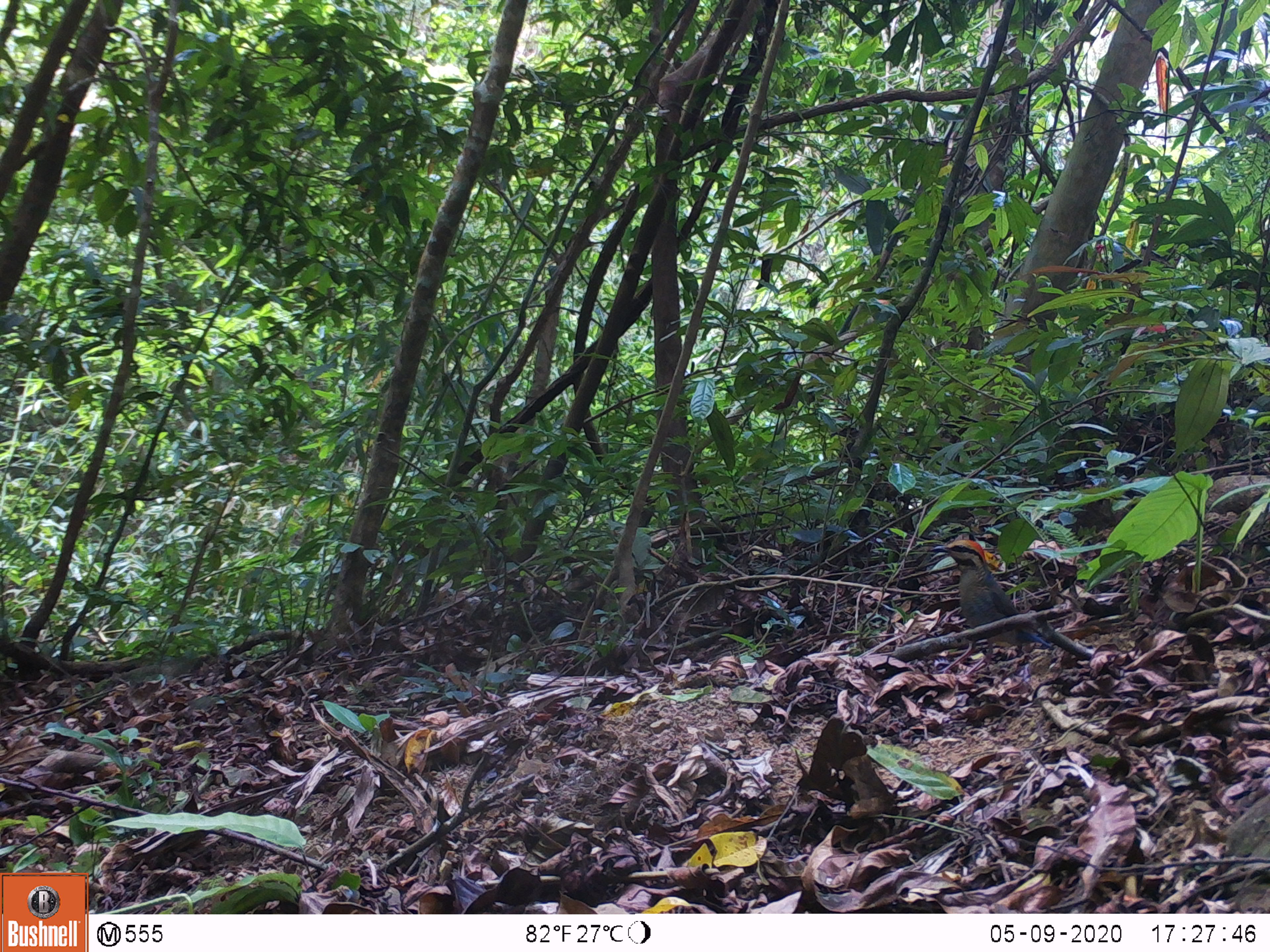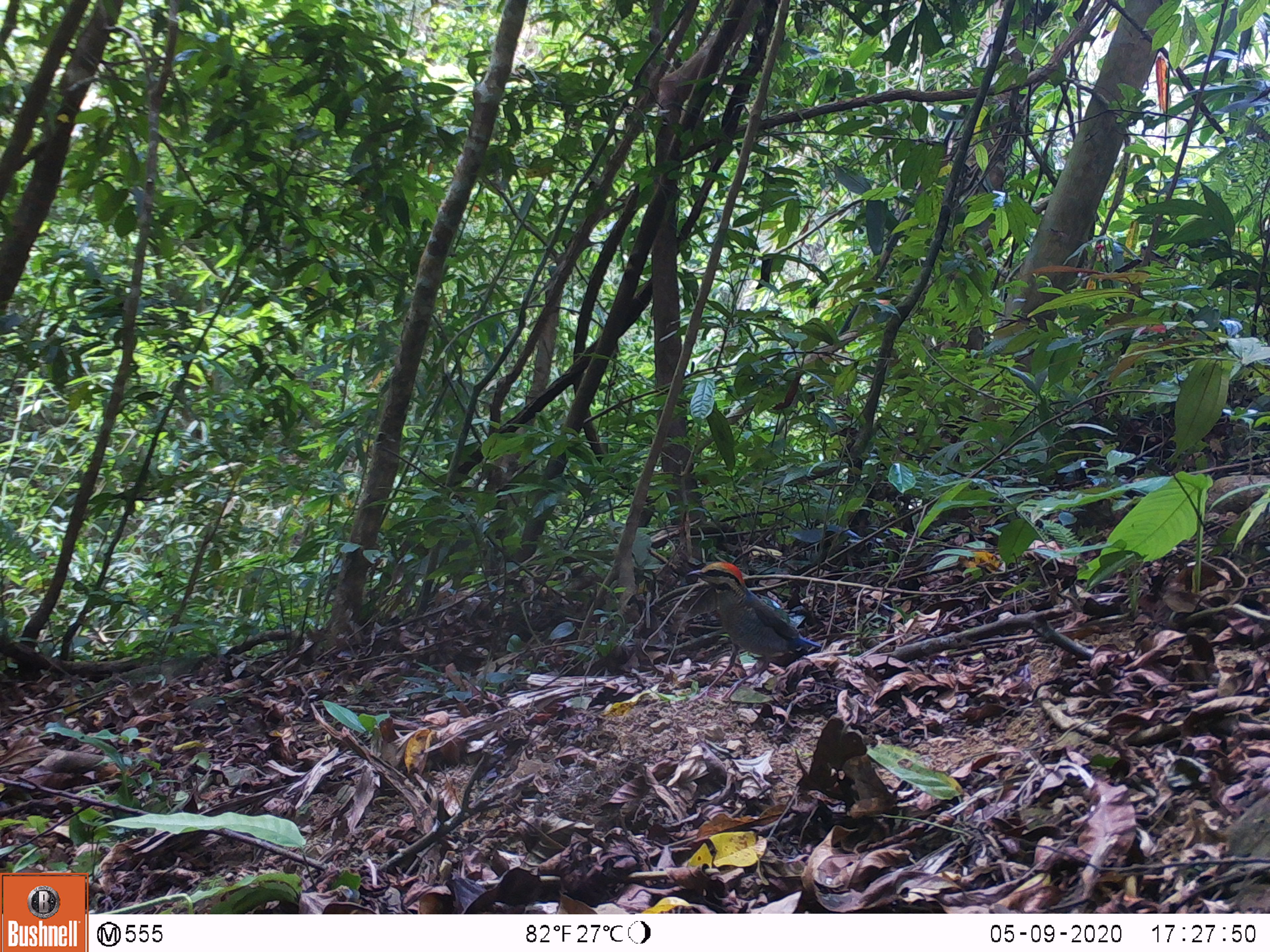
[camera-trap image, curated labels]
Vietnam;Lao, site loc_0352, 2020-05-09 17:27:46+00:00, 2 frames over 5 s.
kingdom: Animalia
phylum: Chordata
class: Aves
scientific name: Aves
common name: bird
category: unidentified bird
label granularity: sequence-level